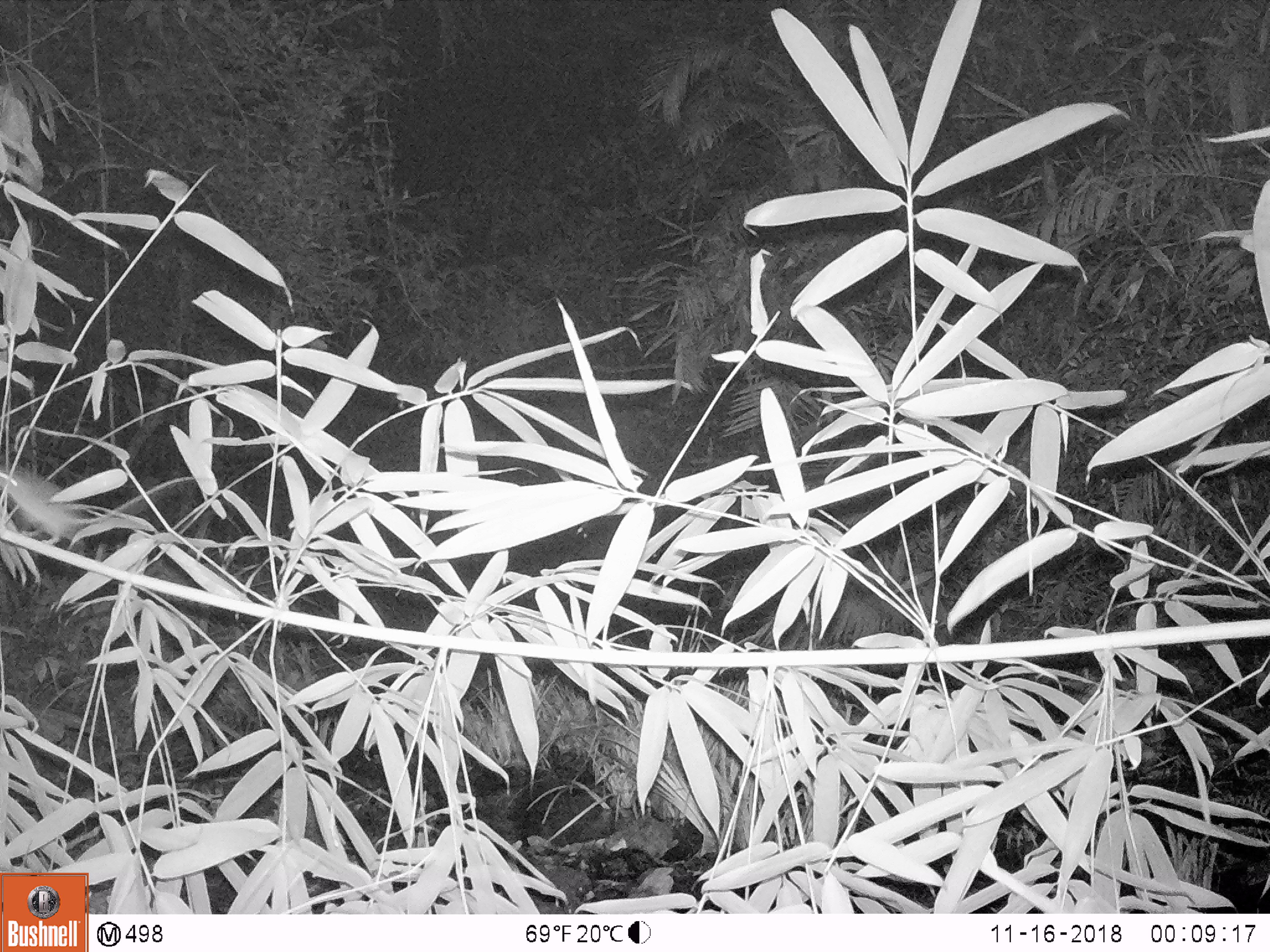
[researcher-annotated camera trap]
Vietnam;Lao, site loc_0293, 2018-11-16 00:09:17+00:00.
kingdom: Animalia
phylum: Chordata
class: Mammalia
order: Rodentia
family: Muridae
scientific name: Muridae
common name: old-world mice and rats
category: unidentified murid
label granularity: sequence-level